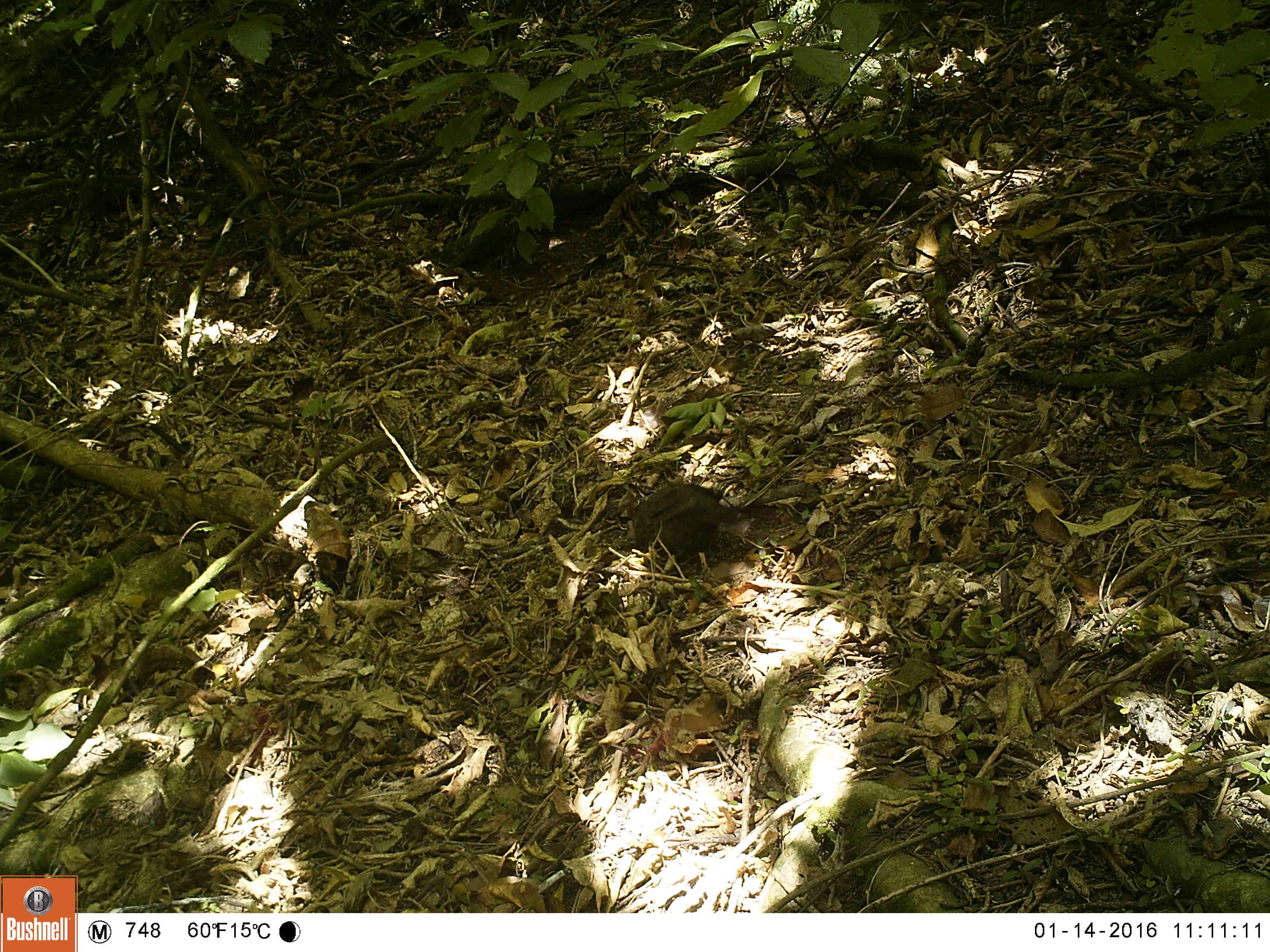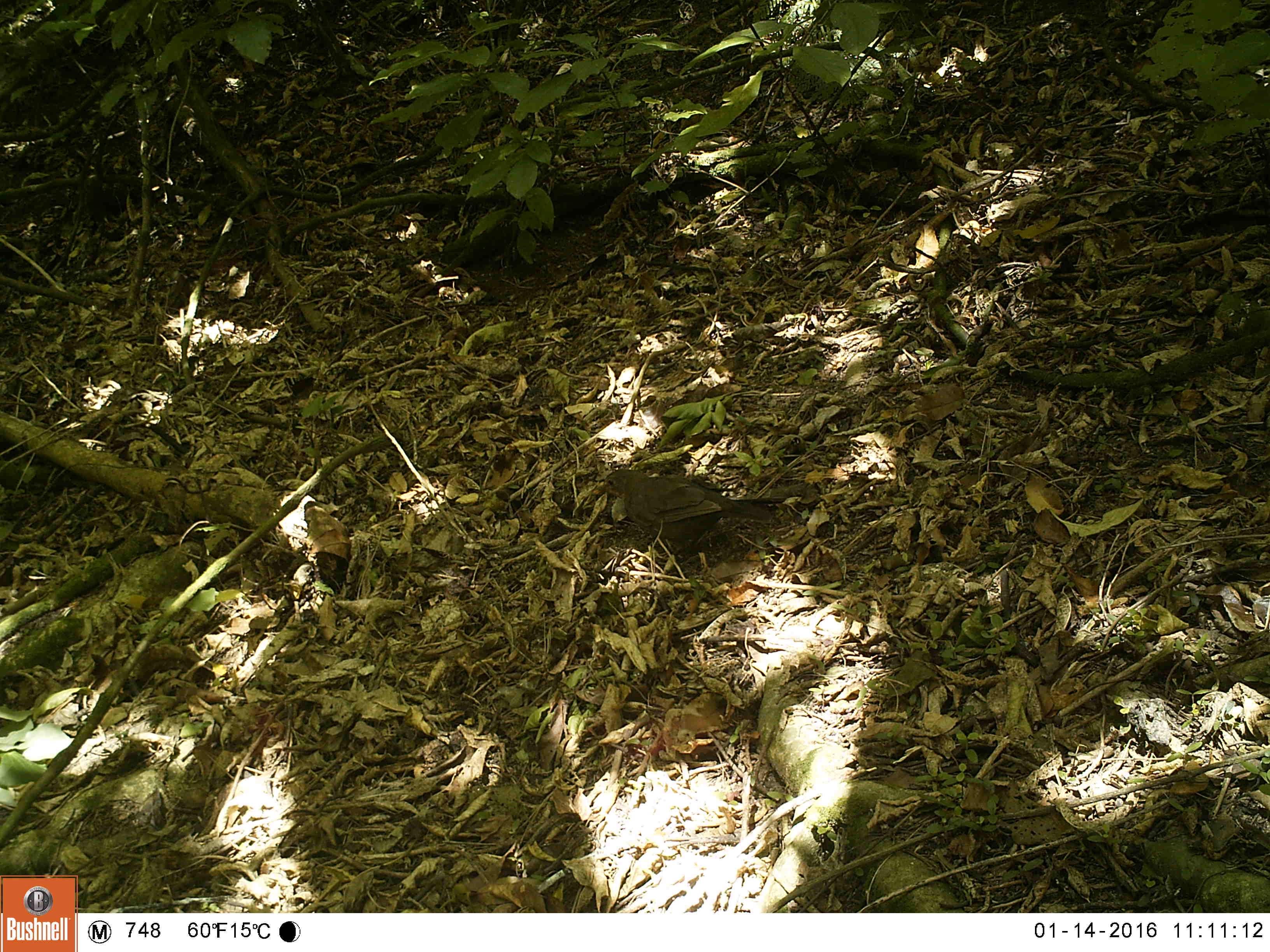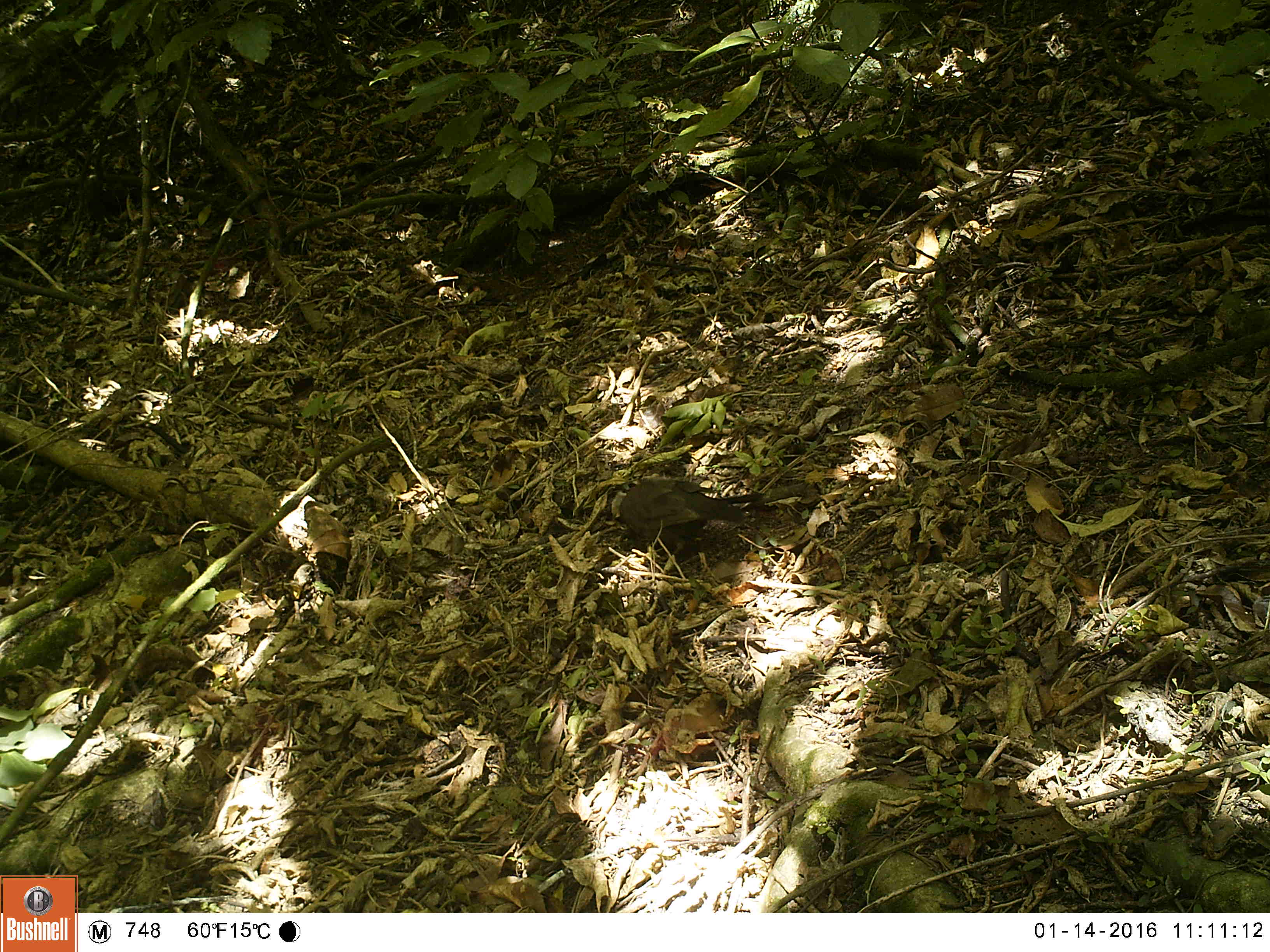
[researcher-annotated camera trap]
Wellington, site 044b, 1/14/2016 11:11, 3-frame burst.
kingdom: Animalia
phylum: Chordata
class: Aves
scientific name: Aves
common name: bird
Bird (Aves).